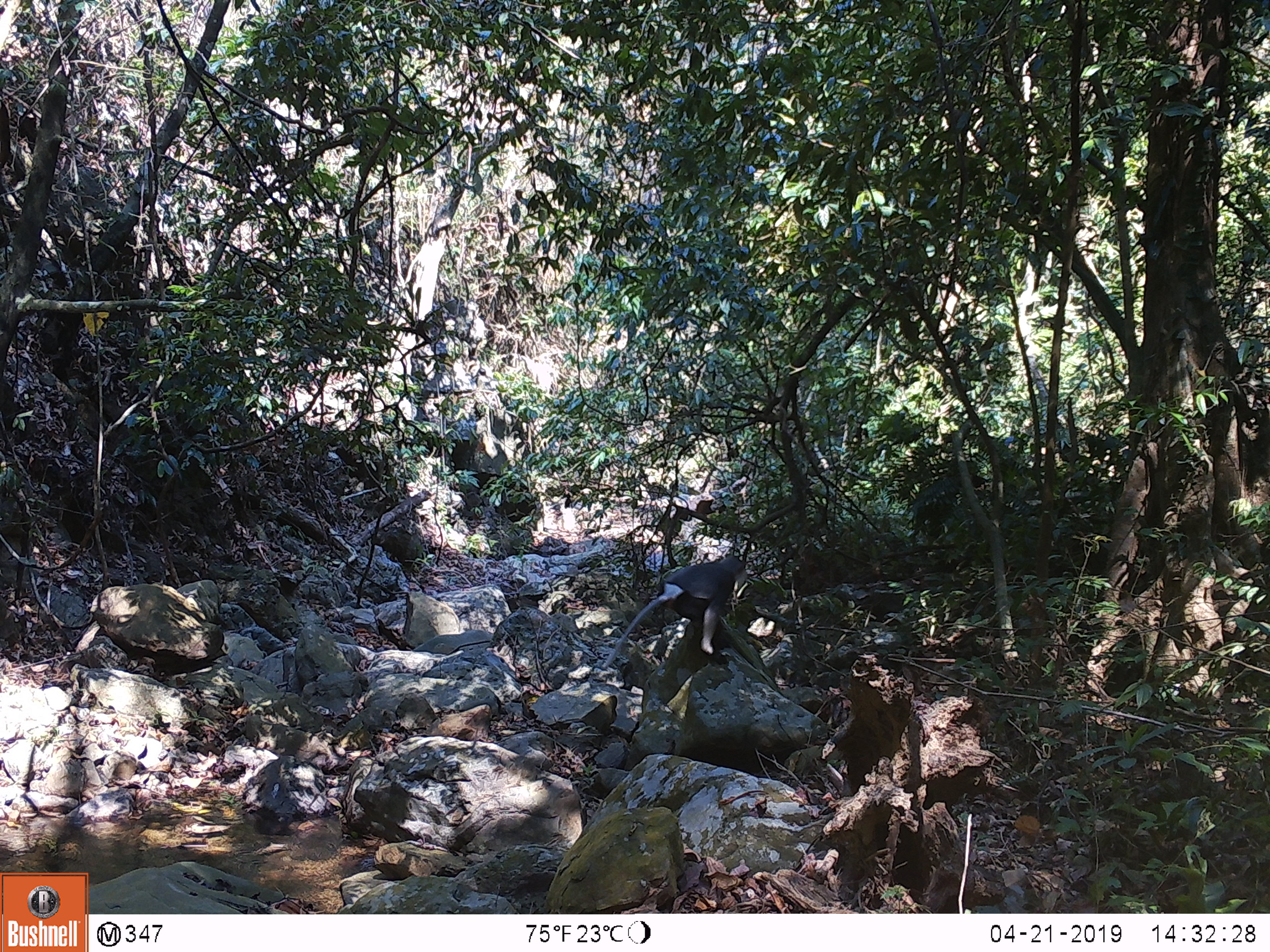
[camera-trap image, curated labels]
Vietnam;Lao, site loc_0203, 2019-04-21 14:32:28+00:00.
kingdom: Animalia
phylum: Chordata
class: Mammalia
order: Primates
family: Cercopithecidae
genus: Pygathrix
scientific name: Pygathrix nemaeus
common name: red-shanked douc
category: red shanked douc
Red shanked douc (red-shanked douc) (Pygathrix nemaeus). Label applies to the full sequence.